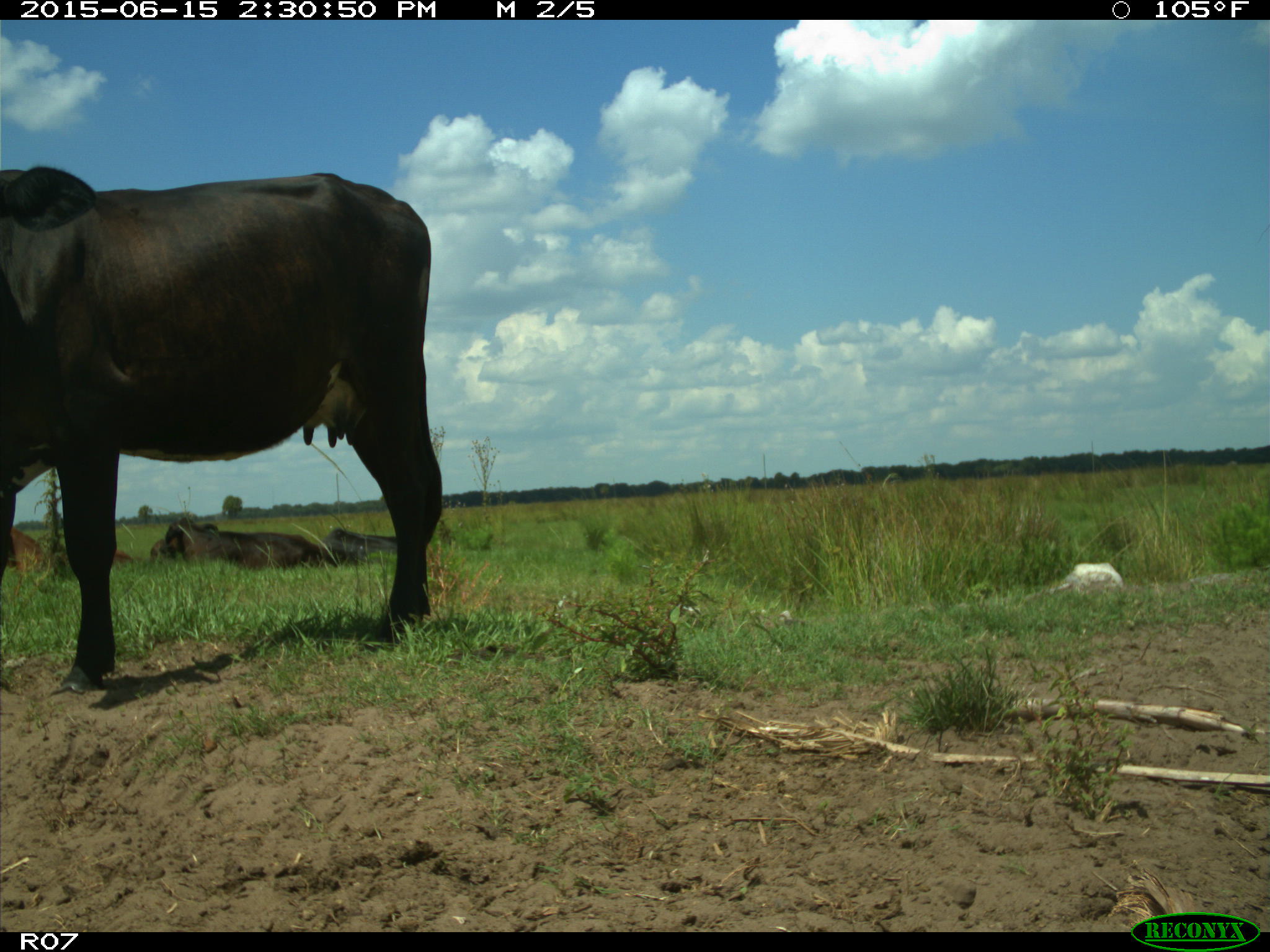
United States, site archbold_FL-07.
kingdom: Animalia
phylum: Chordata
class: Mammalia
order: Artiodactyla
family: Bovidae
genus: Bos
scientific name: Bos taurus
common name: domestic cow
Bos taurus (domestic cow).